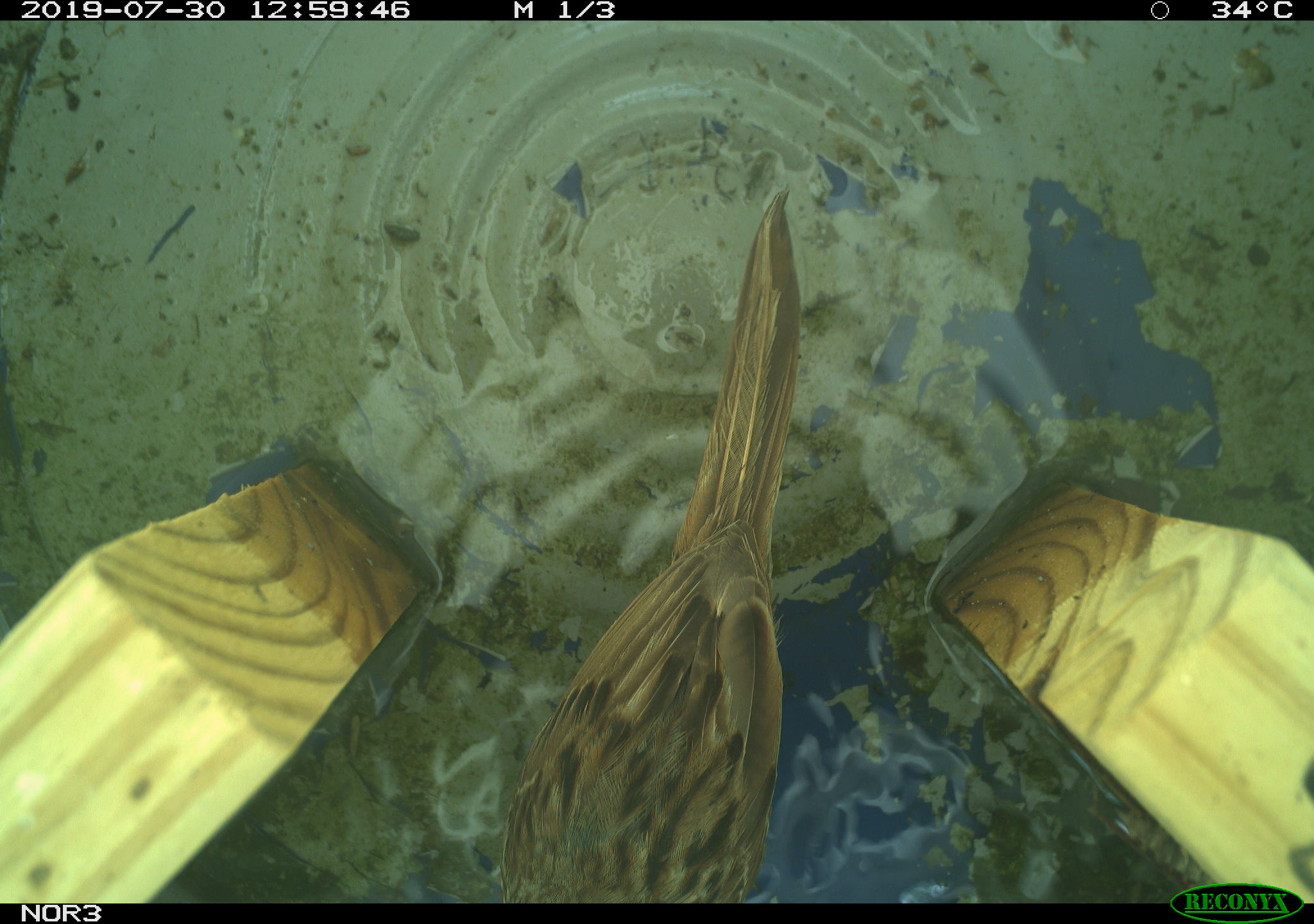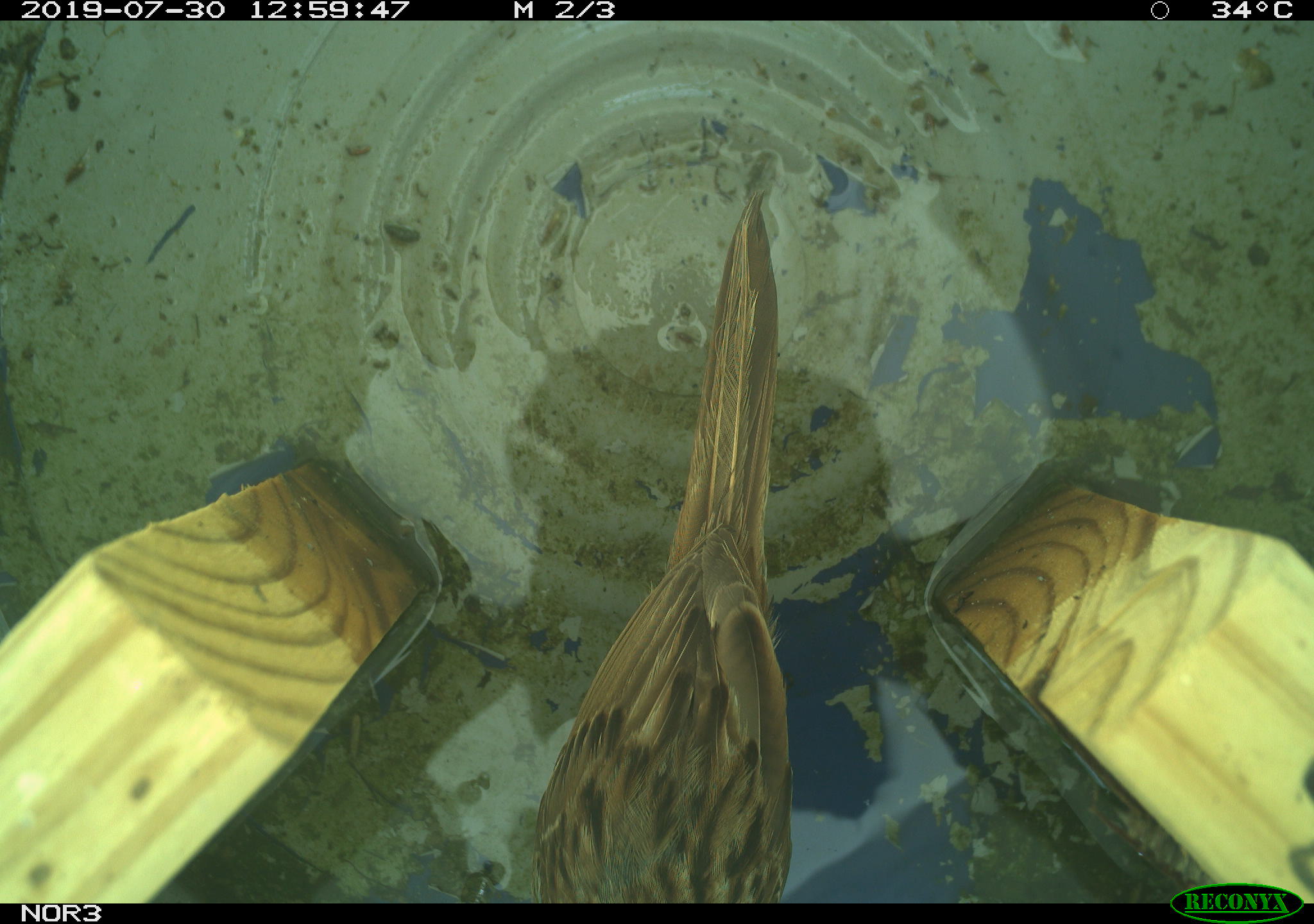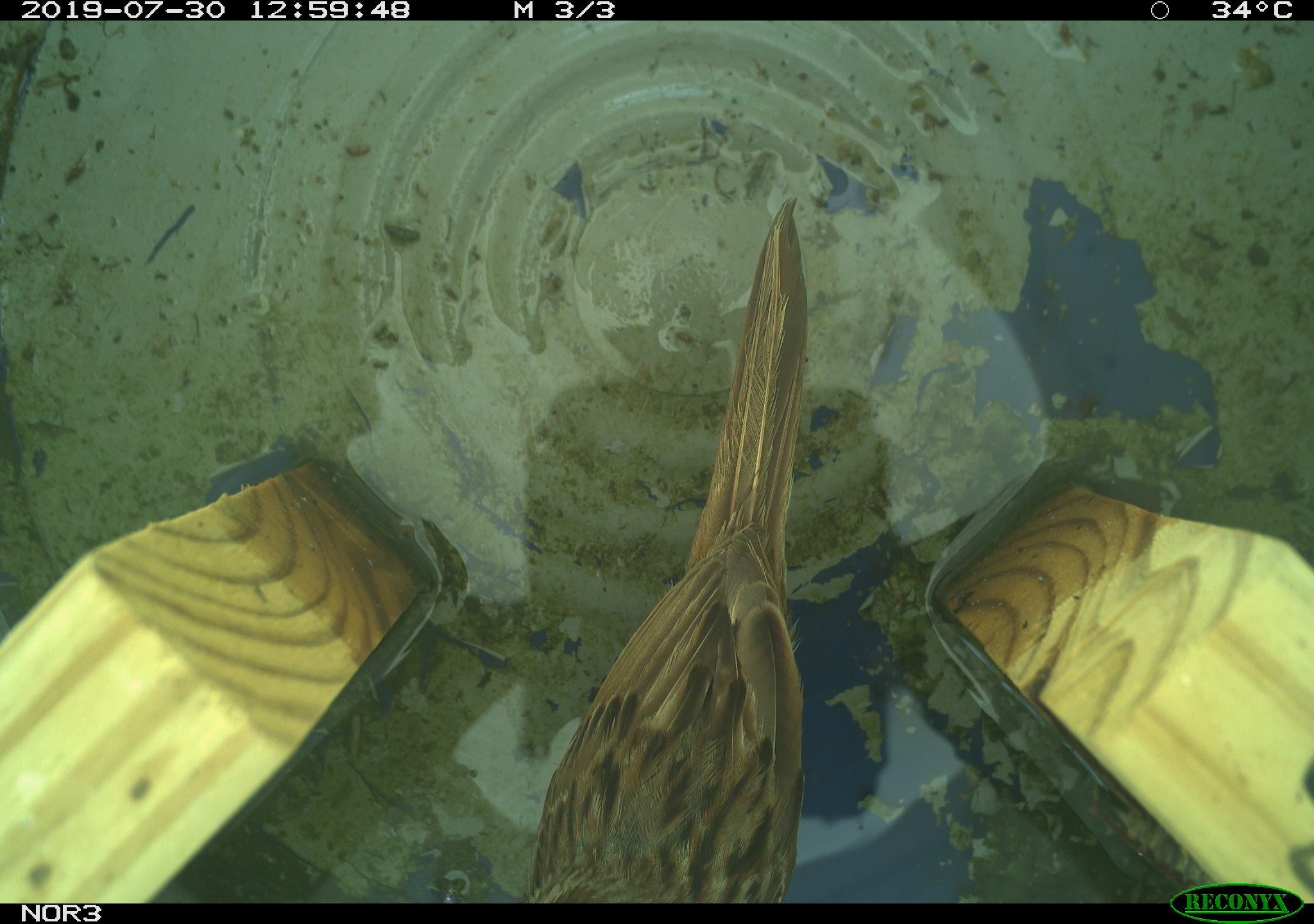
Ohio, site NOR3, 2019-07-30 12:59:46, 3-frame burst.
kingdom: Animalia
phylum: Chordata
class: Aves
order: Passeriformes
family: Passerellidae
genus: Melospiza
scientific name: Melospiza melodia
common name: song sparrow